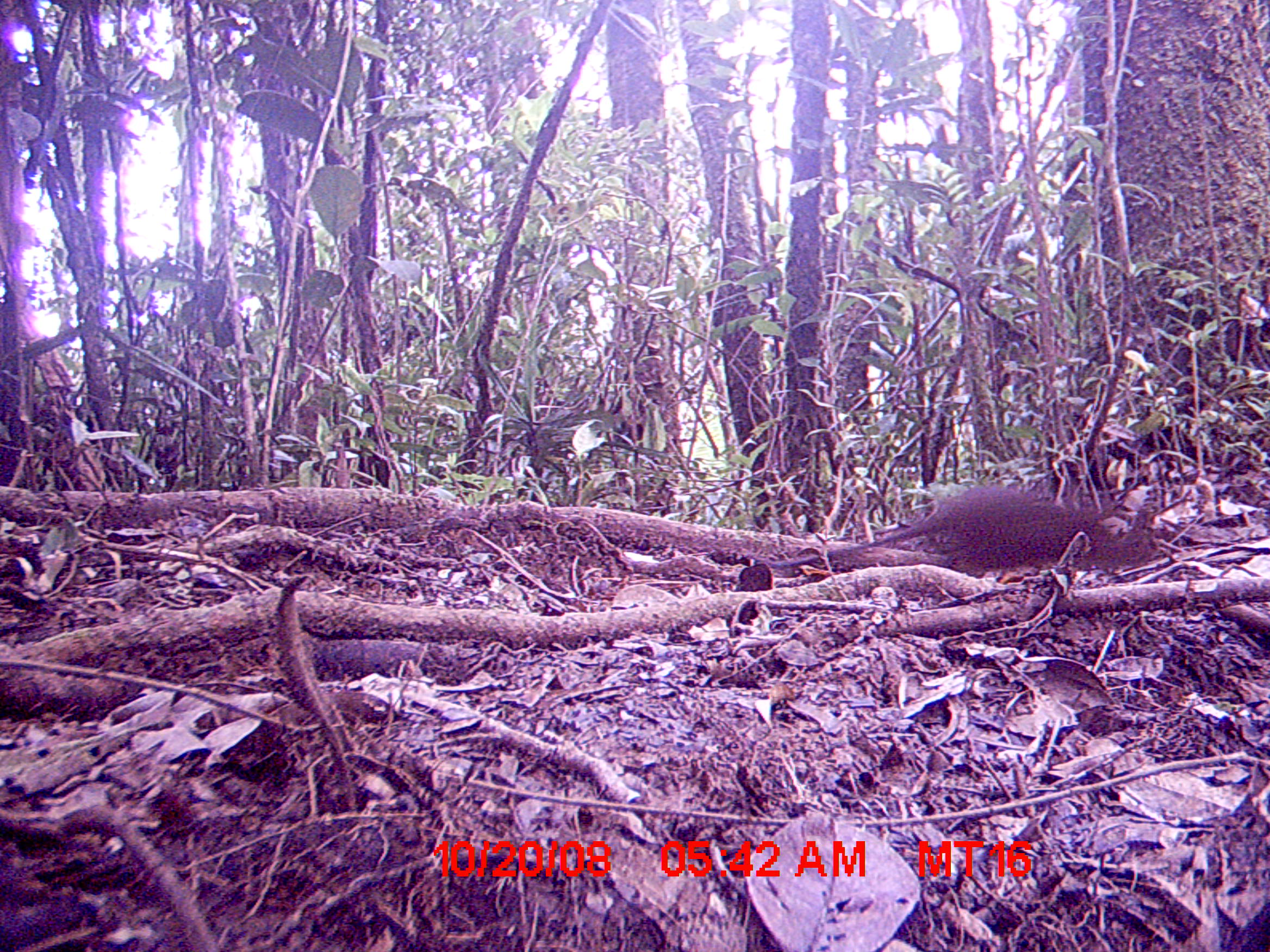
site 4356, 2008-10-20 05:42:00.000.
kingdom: Animalia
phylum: Chordata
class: Mammalia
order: Rodentia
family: Nesomyidae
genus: Nesomys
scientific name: Nesomys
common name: nesomys rodents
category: nesomys sp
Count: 1.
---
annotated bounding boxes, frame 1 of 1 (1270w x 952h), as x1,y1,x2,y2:
nesomys sp: 767,482,1172,579